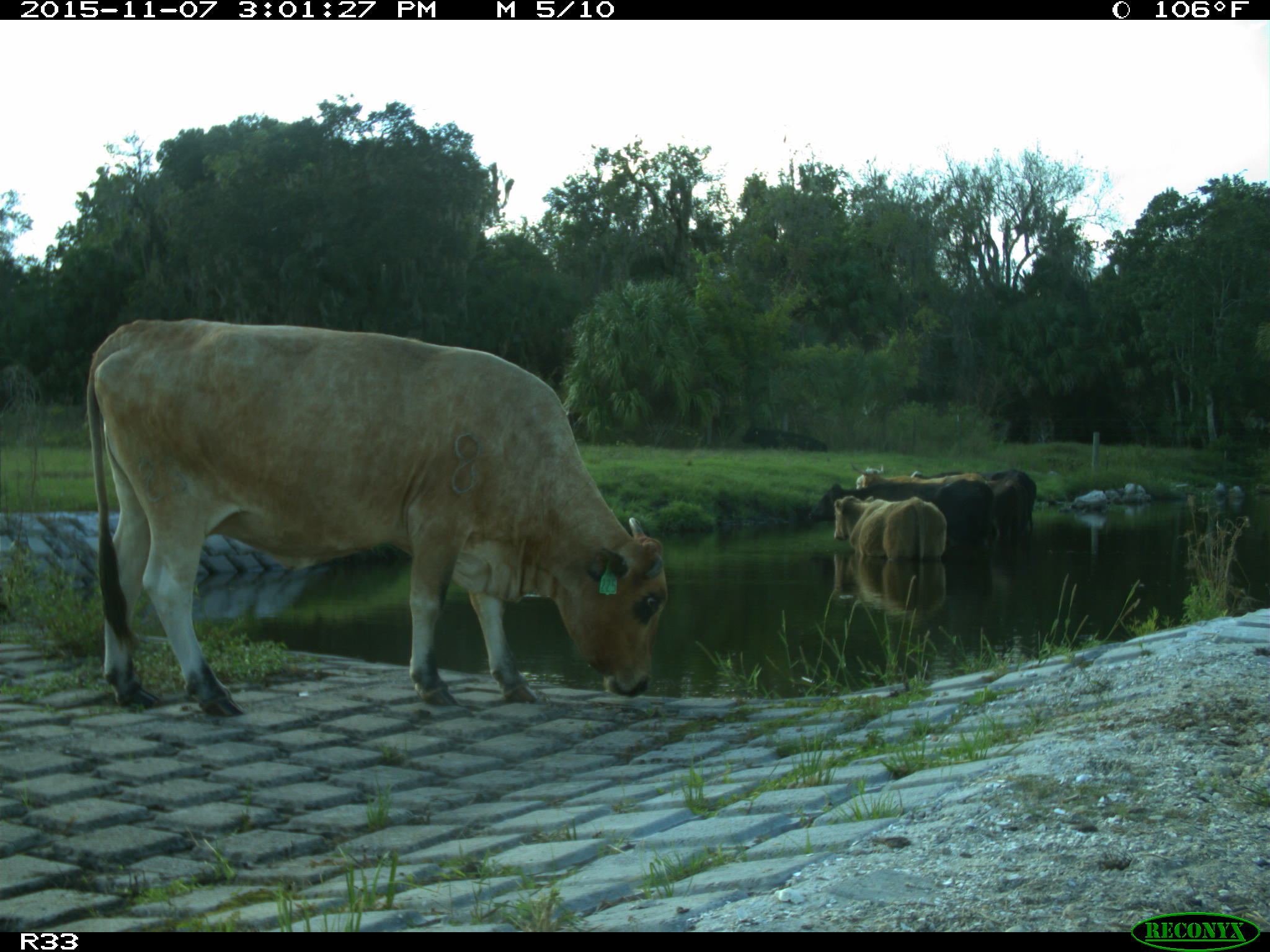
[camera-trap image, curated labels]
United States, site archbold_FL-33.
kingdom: Animalia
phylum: Chordata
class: Mammalia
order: Artiodactyla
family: Bovidae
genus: Bos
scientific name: Bos taurus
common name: domestic cow